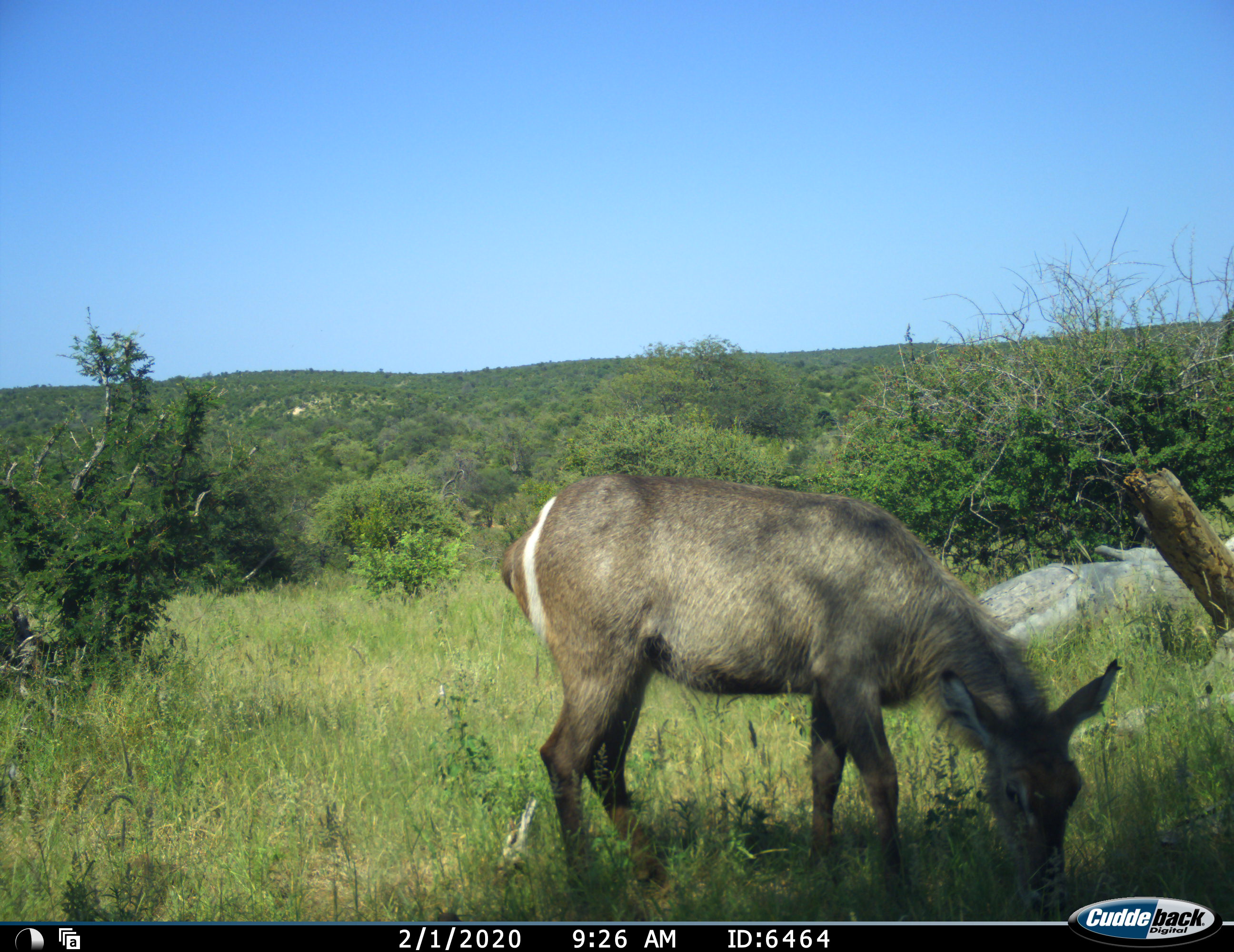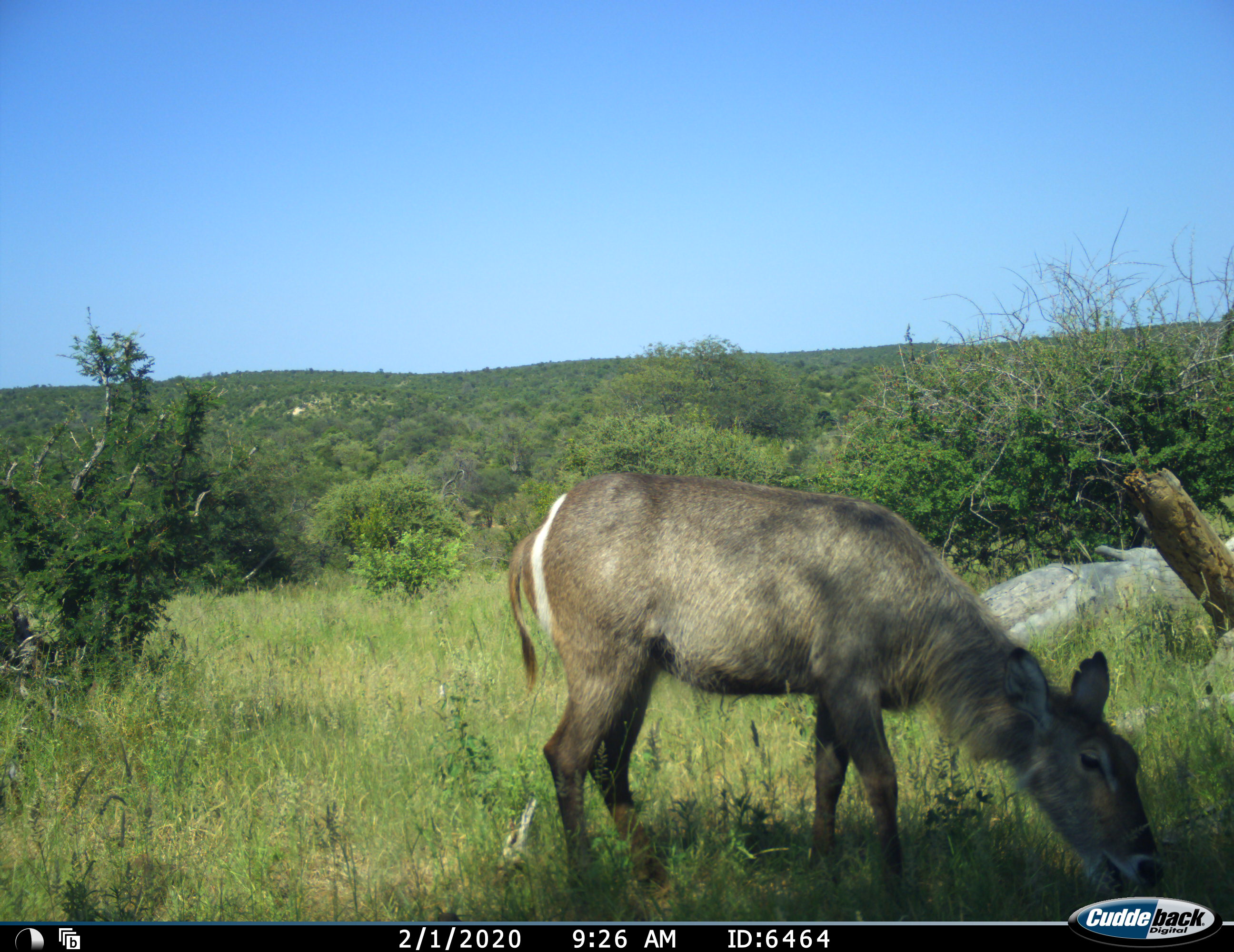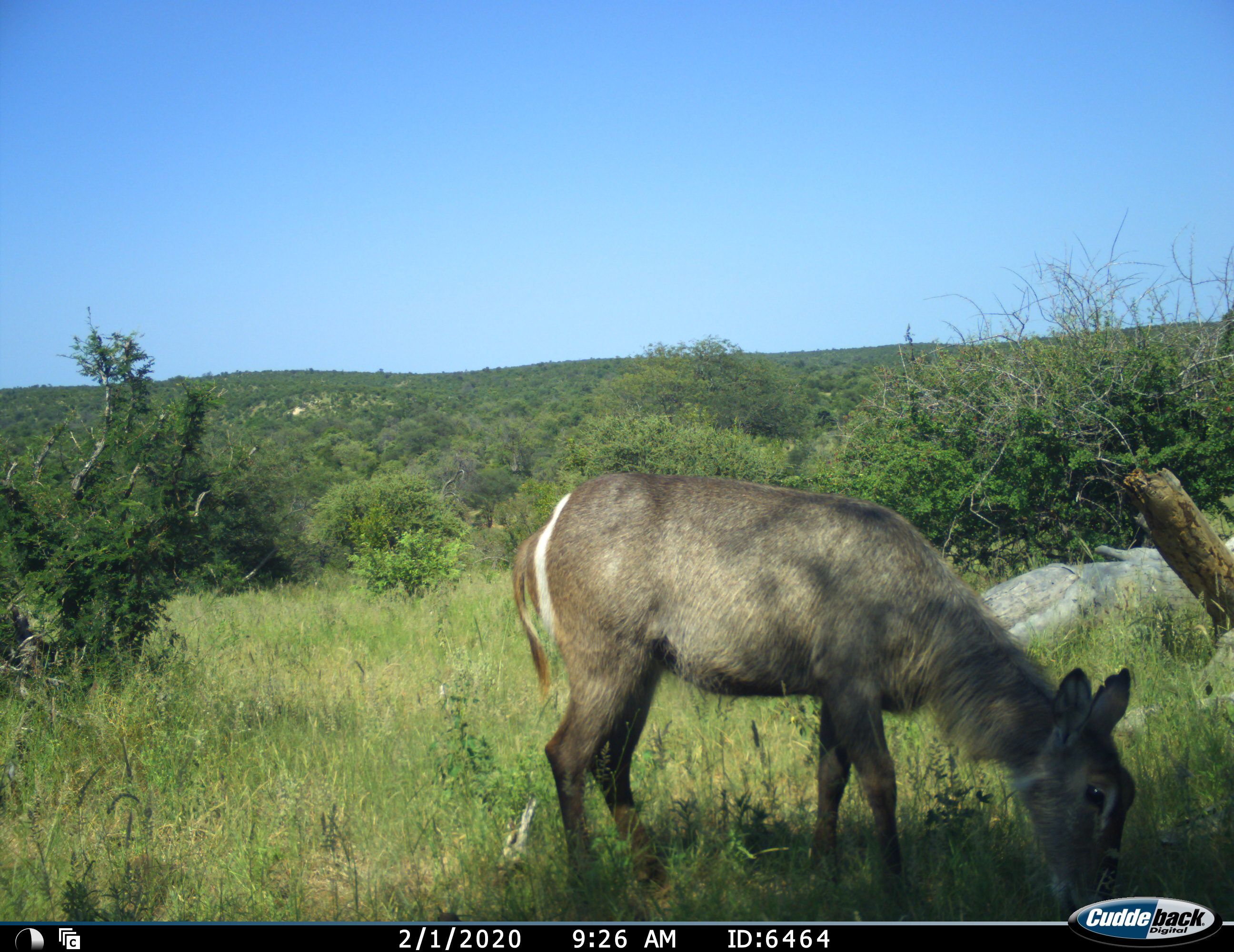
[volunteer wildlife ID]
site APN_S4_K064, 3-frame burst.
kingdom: Animalia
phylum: Chordata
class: Mammalia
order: Artiodactyla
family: Bovidae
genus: Kobus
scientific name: Kobus ellipsiprymnus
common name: waterbuck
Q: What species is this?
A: Waterbuck (Kobus ellipsiprymnus).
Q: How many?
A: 1.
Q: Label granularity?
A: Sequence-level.